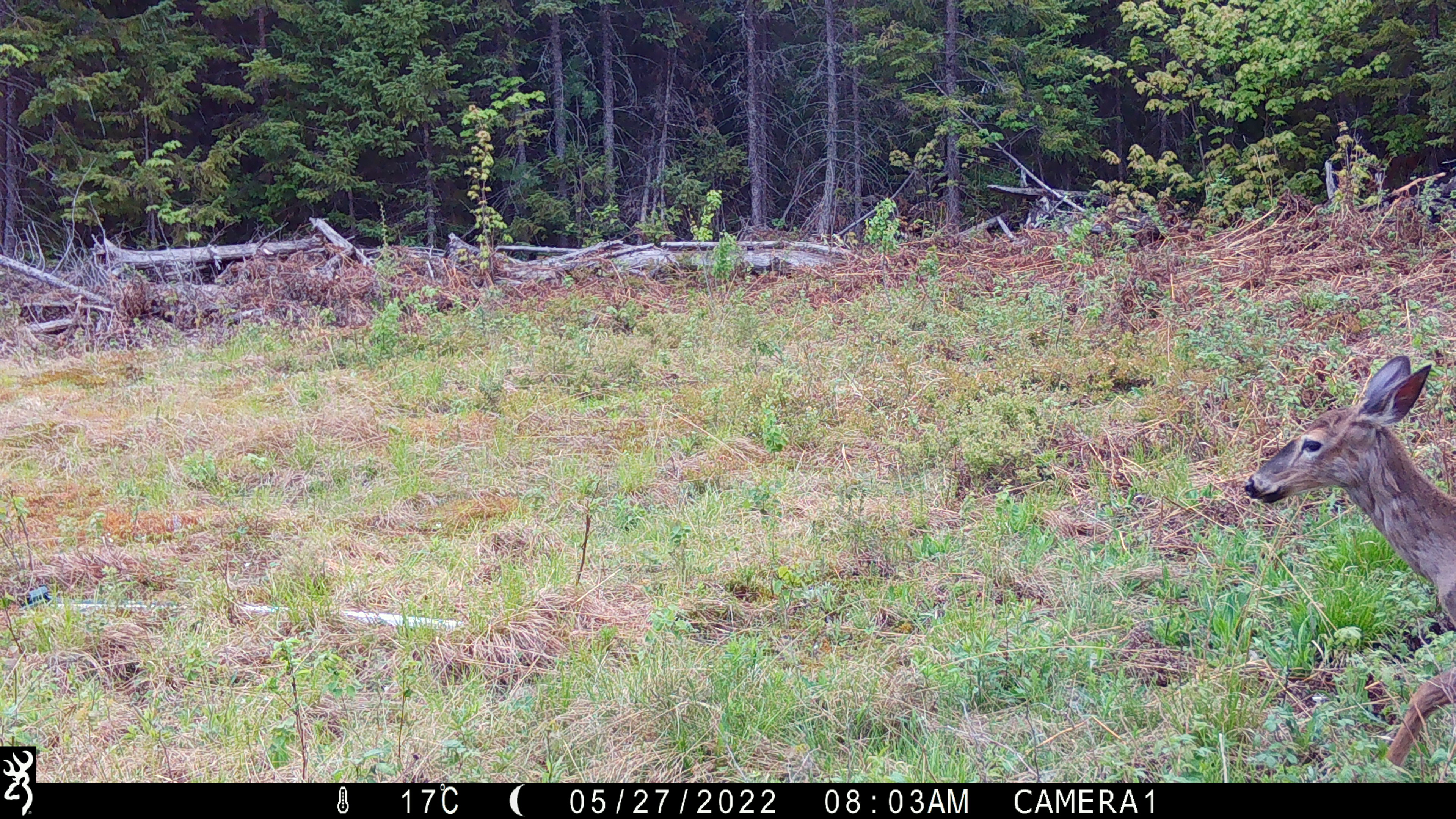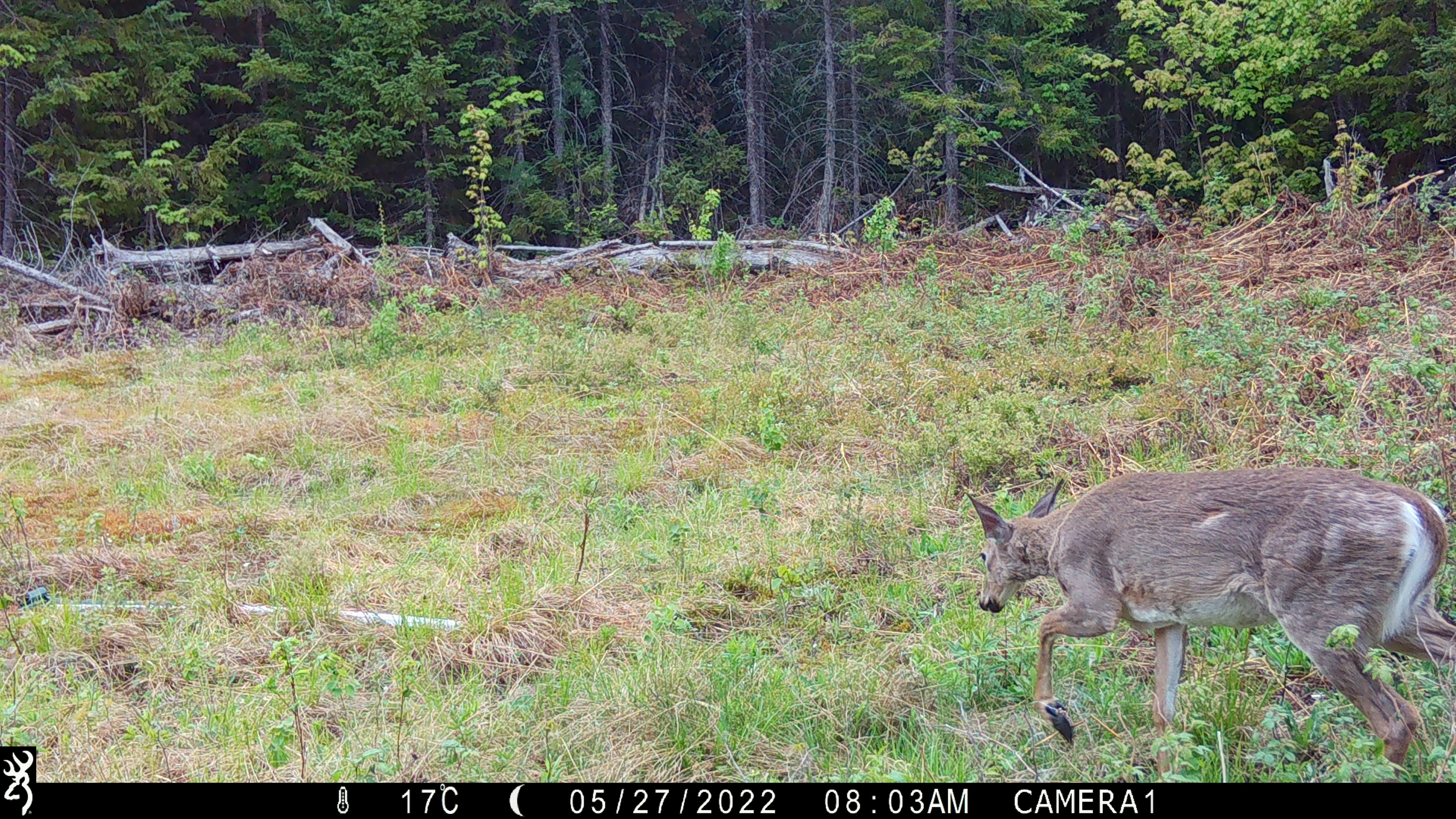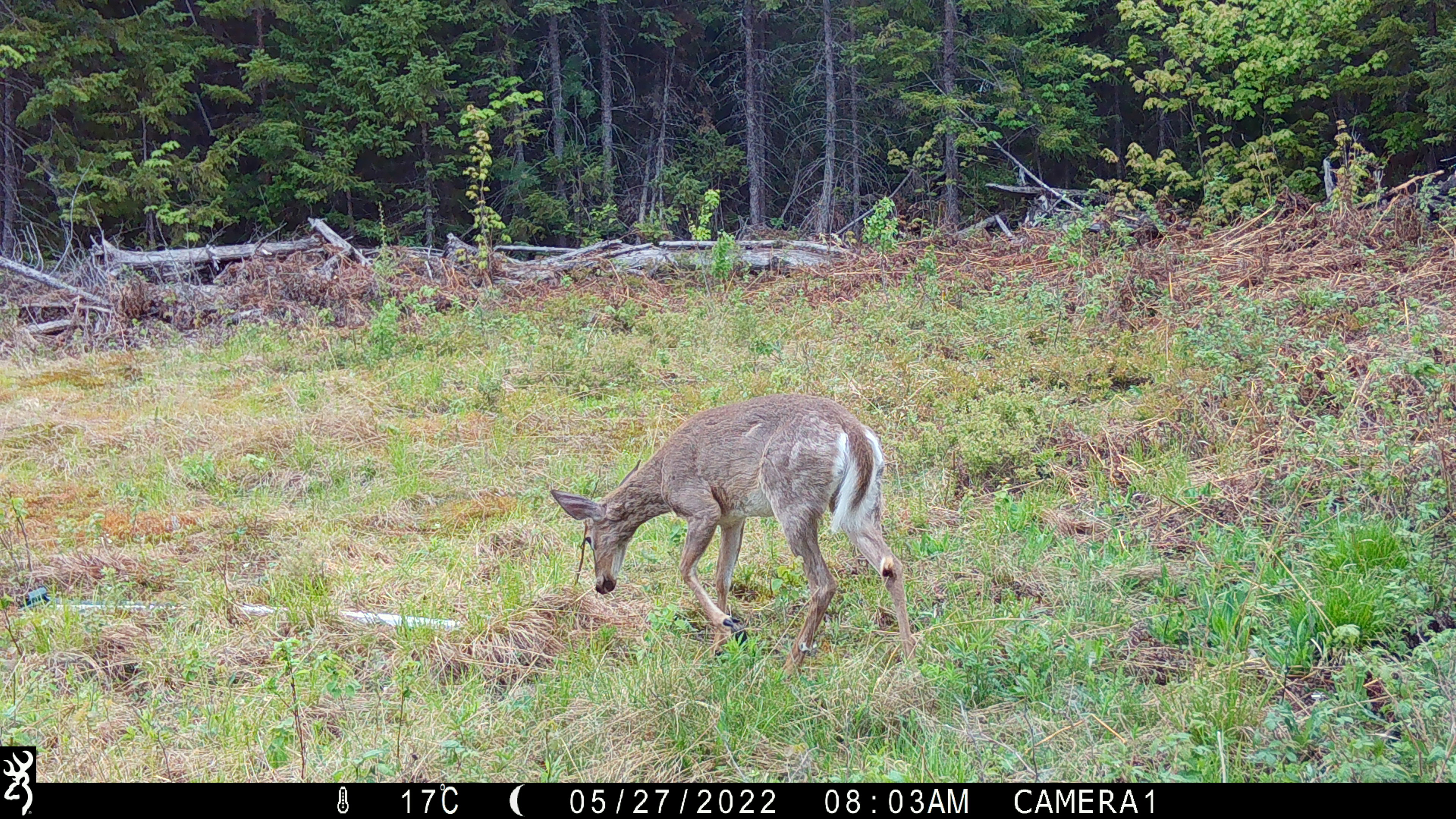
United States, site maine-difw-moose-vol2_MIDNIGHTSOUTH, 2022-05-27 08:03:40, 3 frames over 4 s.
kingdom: Animalia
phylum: Chordata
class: Mammalia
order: Artiodactyla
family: Cervidae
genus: Odocoileus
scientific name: Odocoileus virginianus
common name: white-tailed deer